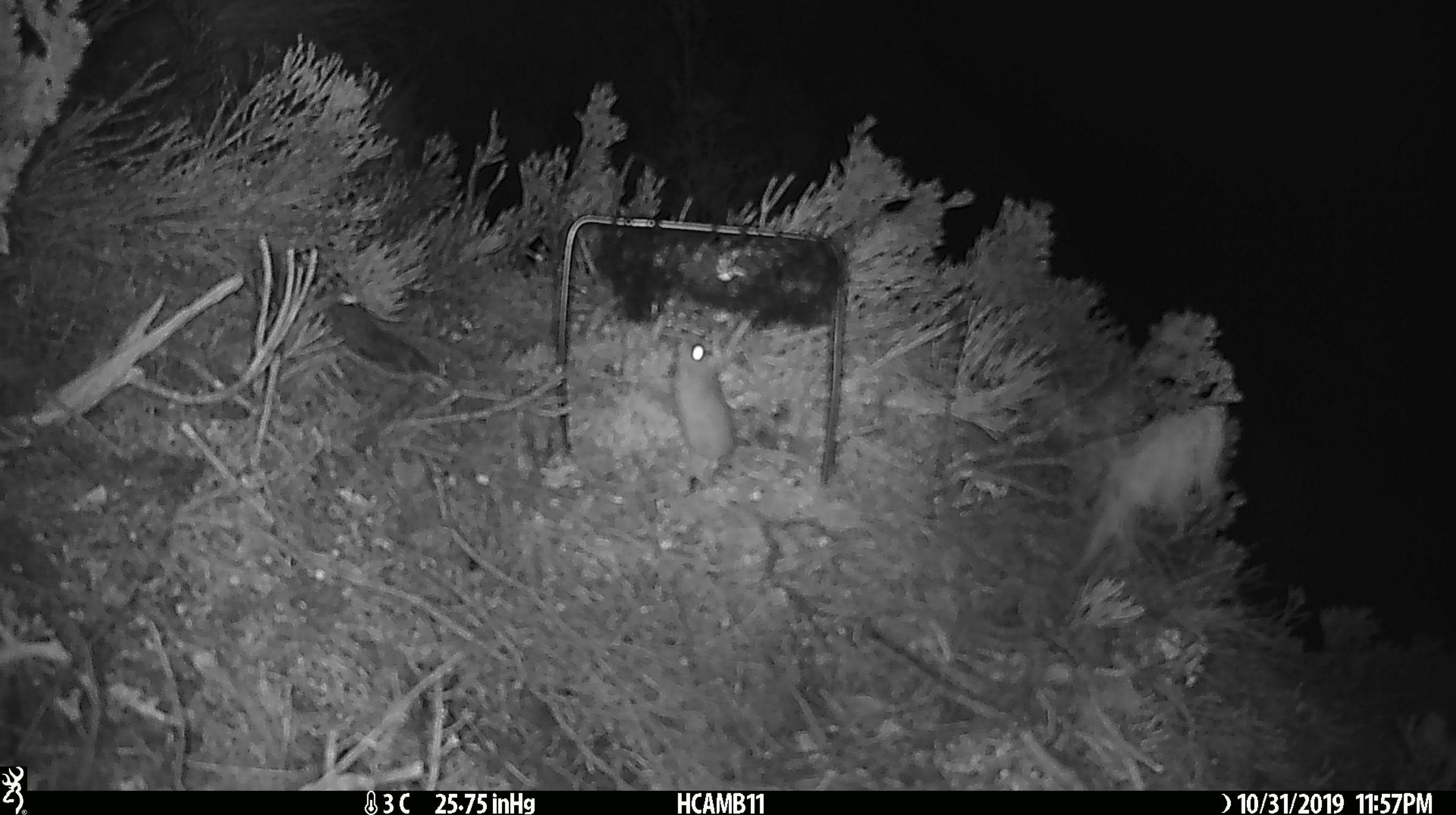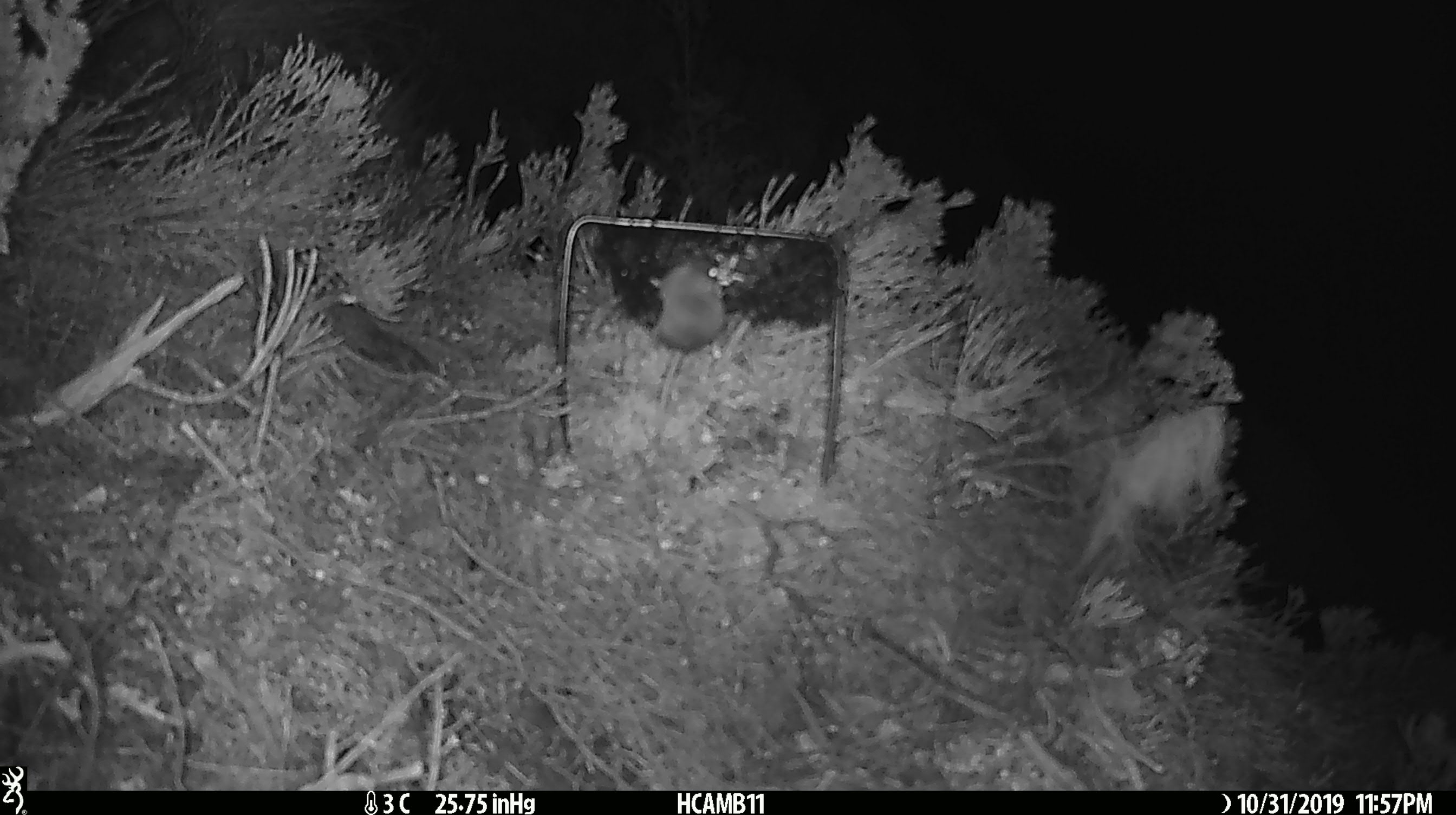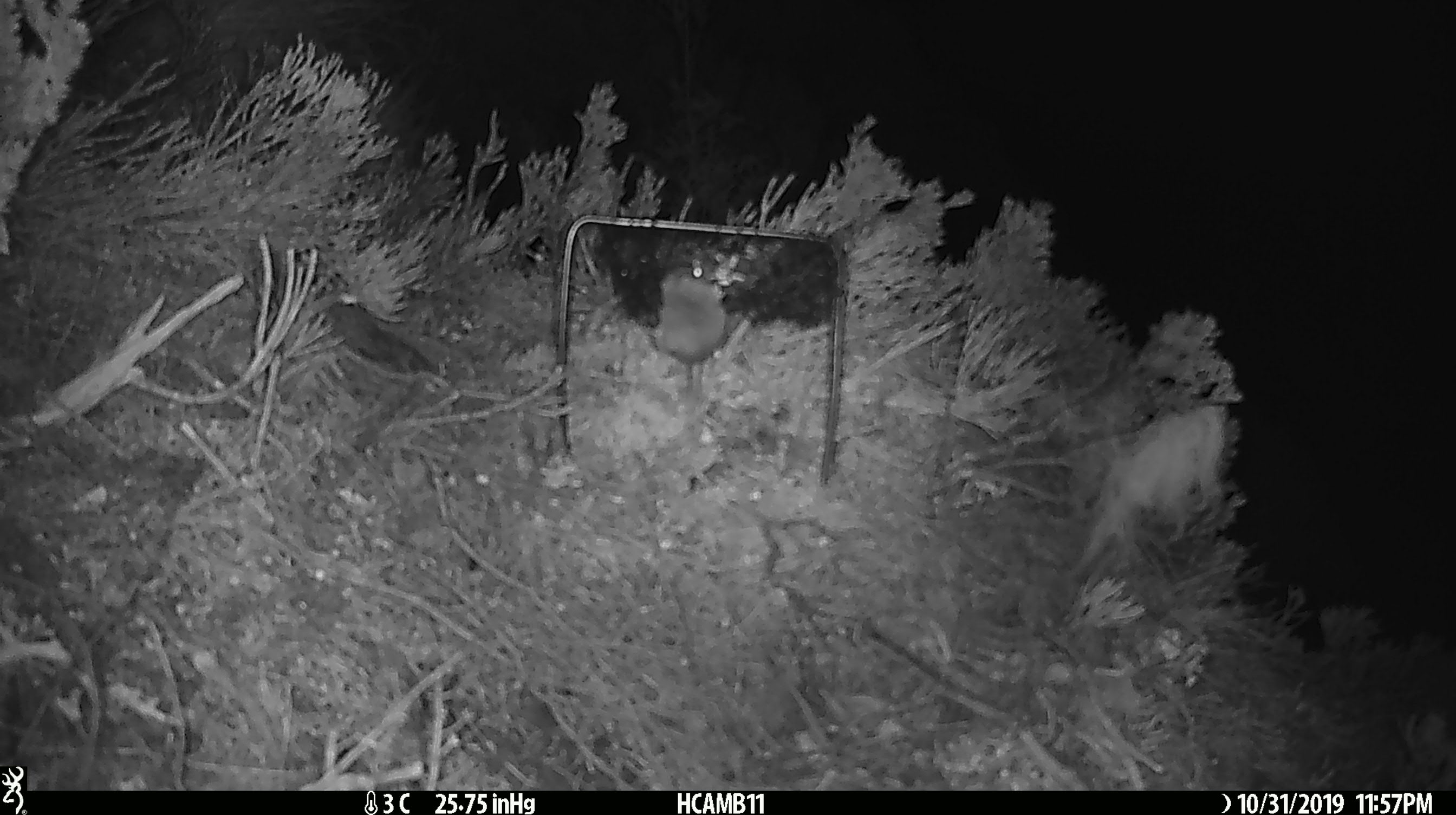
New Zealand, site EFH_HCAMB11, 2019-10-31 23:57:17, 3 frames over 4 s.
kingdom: Animalia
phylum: Chordata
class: Mammalia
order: Rodentia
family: Muridae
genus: Mus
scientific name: Mus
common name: mouse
Mouse (Mus).